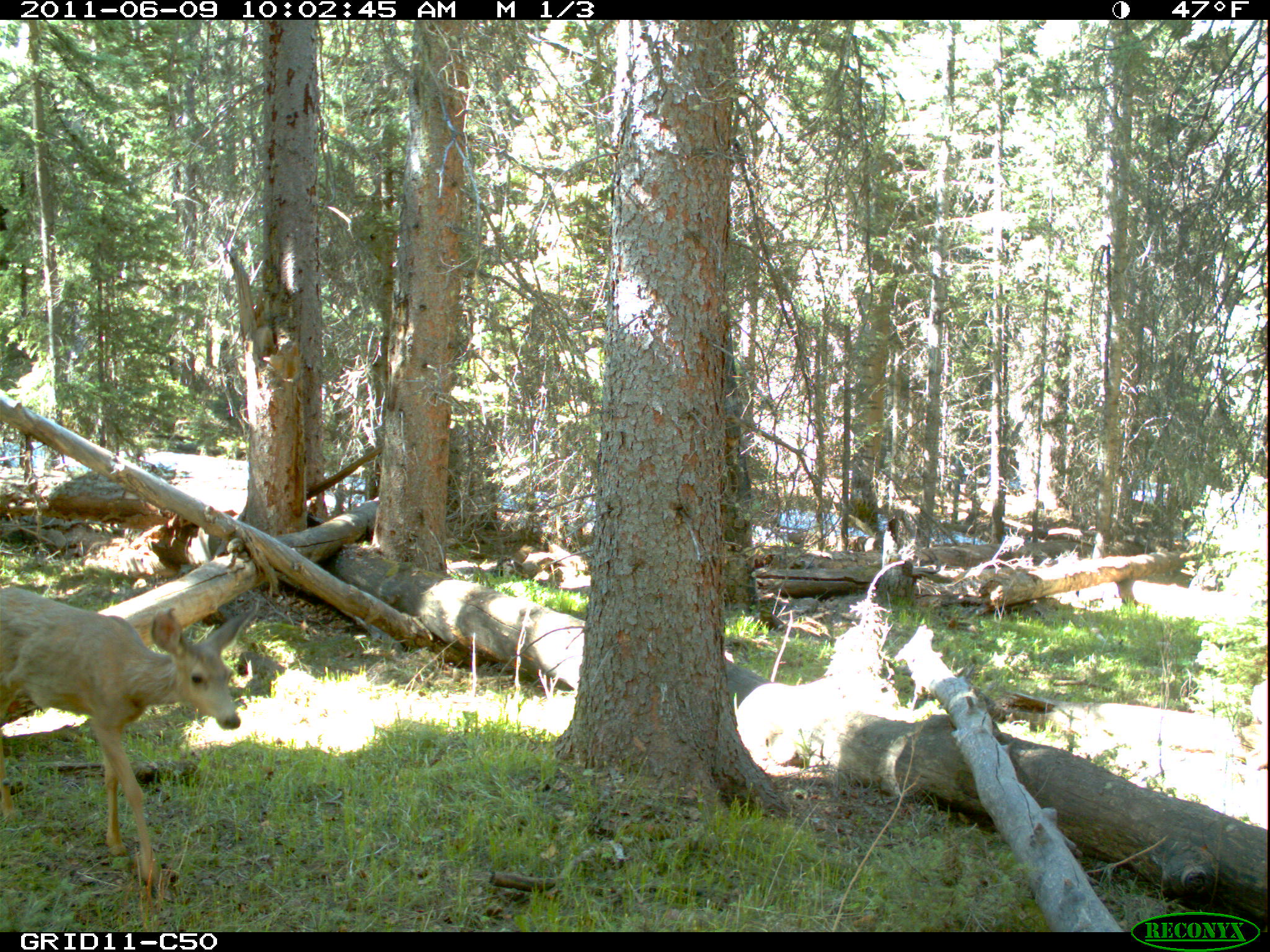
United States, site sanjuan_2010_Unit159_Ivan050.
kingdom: Animalia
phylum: Chordata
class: Mammalia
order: Artiodactyla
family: Cervidae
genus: Odocoileus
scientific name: Odocoileus hemionus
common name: mule deer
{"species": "Odocoileus hemionus (mule deer)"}